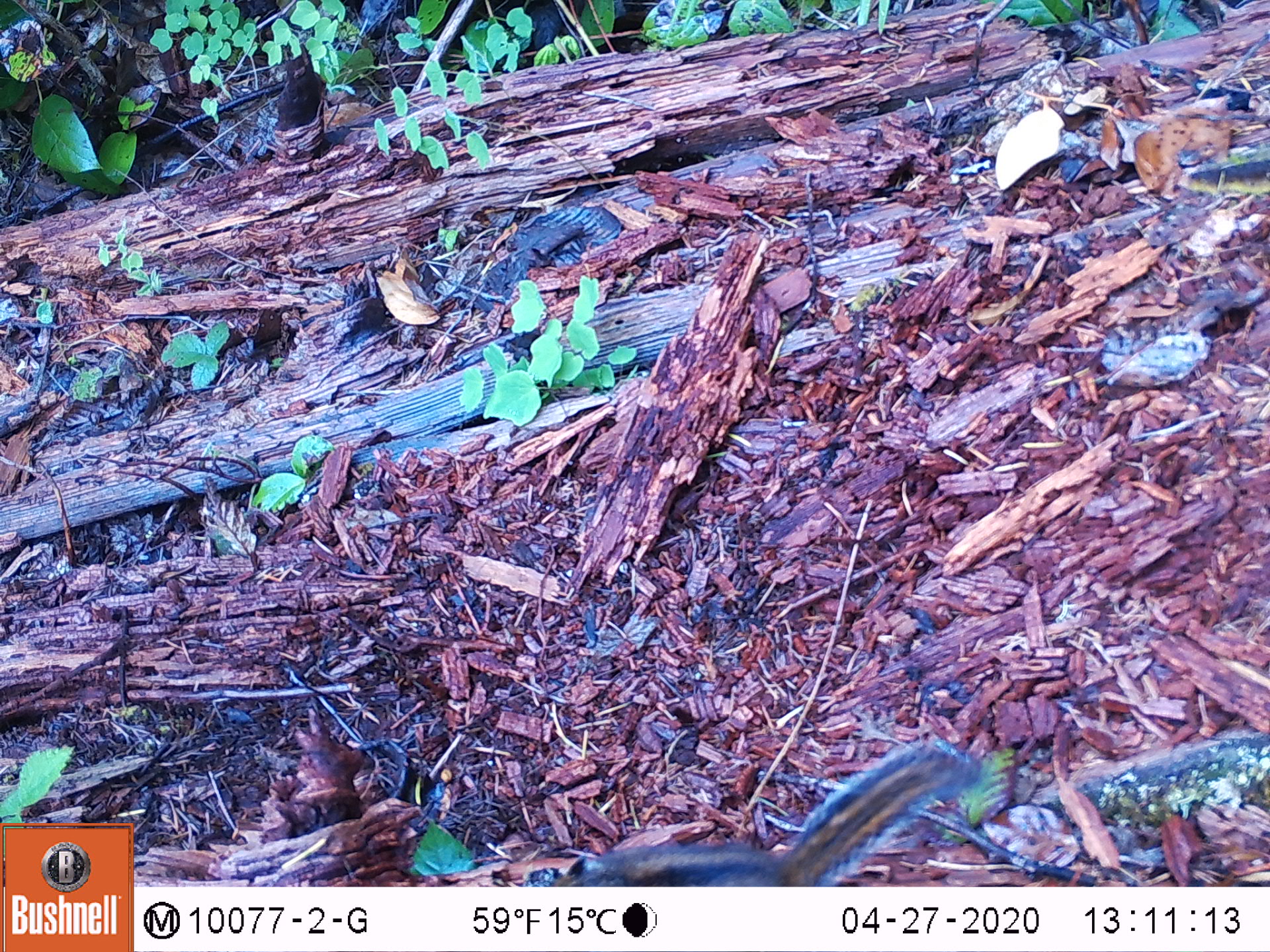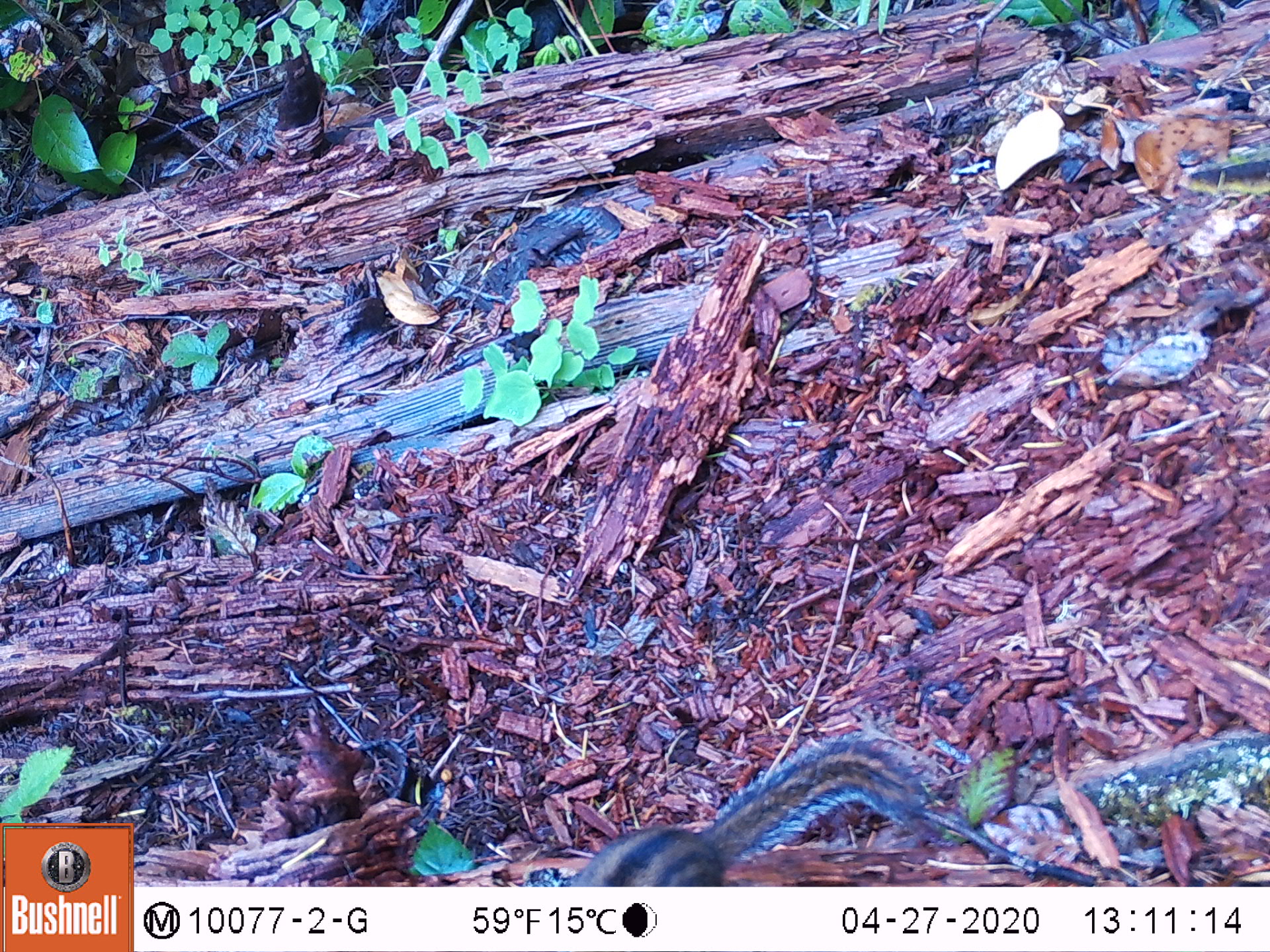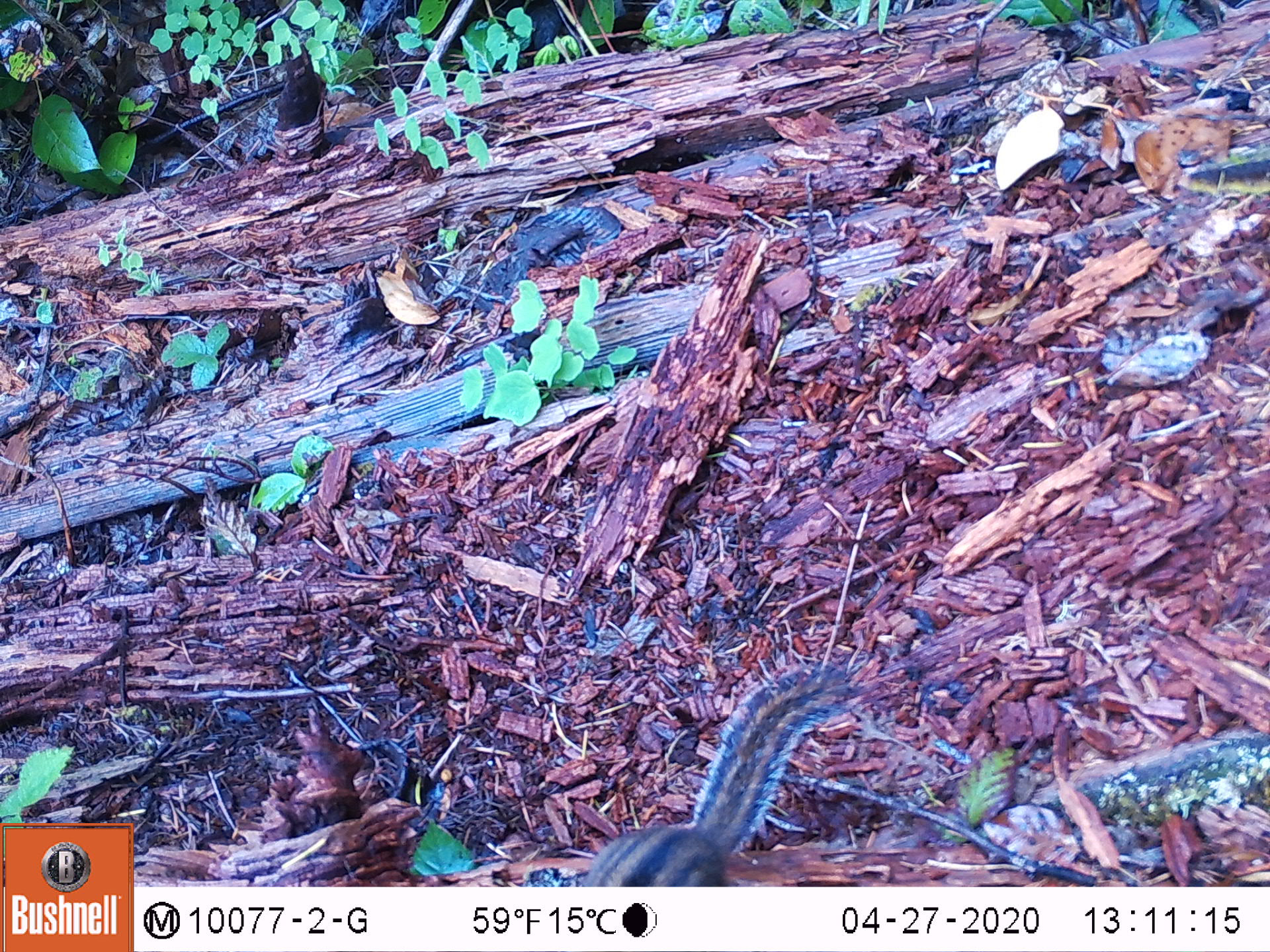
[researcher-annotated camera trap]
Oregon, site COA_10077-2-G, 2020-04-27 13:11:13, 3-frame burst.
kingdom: Animalia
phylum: Chordata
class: Mammalia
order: Rodentia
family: Sciuridae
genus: Neotamias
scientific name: Neotamias townsendii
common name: townsend's chipmunk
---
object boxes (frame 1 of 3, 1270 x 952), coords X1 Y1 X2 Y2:
townsend's chipmunk: 554 730 986 880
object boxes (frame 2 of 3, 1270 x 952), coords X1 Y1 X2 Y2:
townsend's chipmunk: 552 708 938 880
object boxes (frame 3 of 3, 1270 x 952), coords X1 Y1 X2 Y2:
townsend's chipmunk: 569 653 858 880